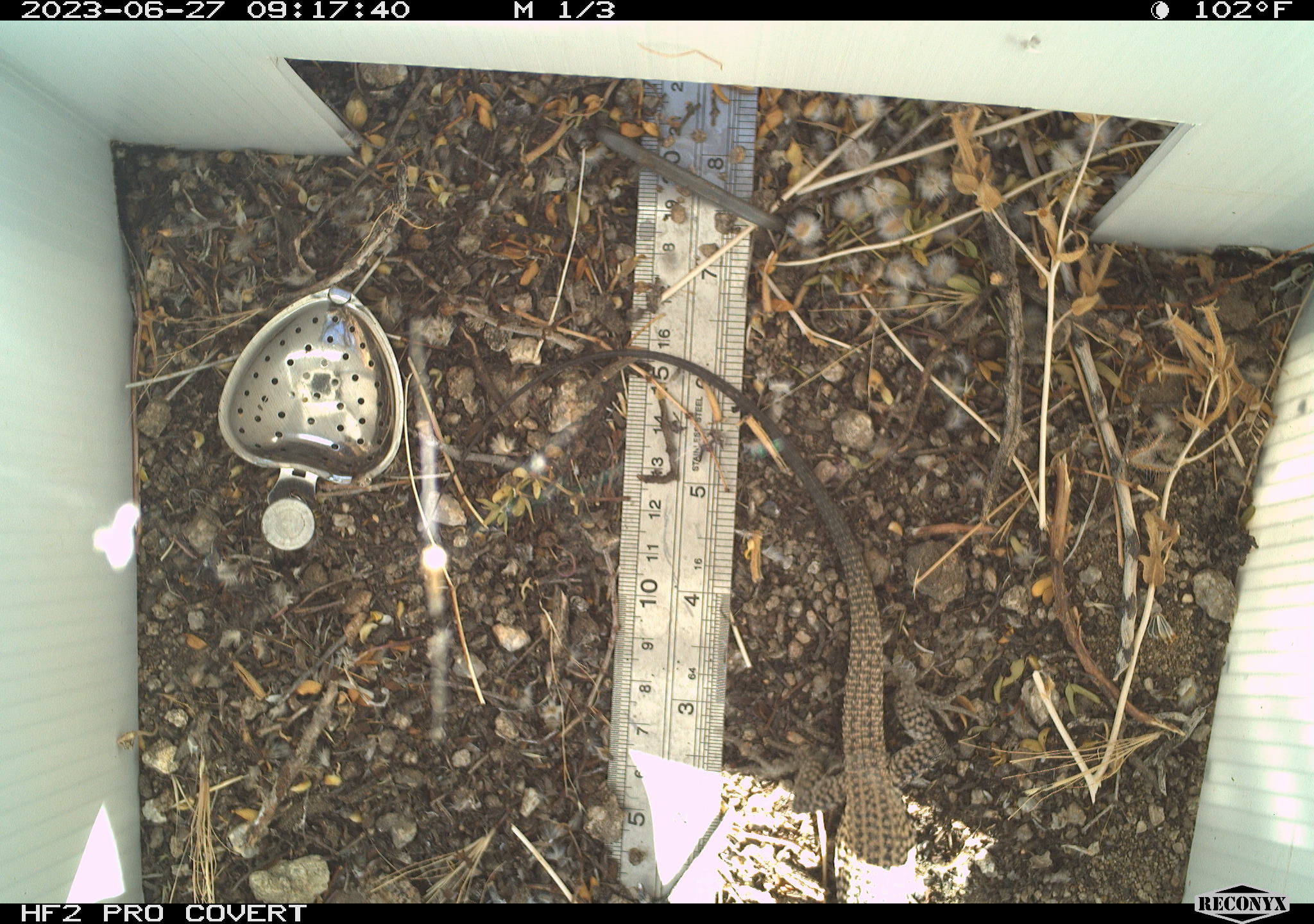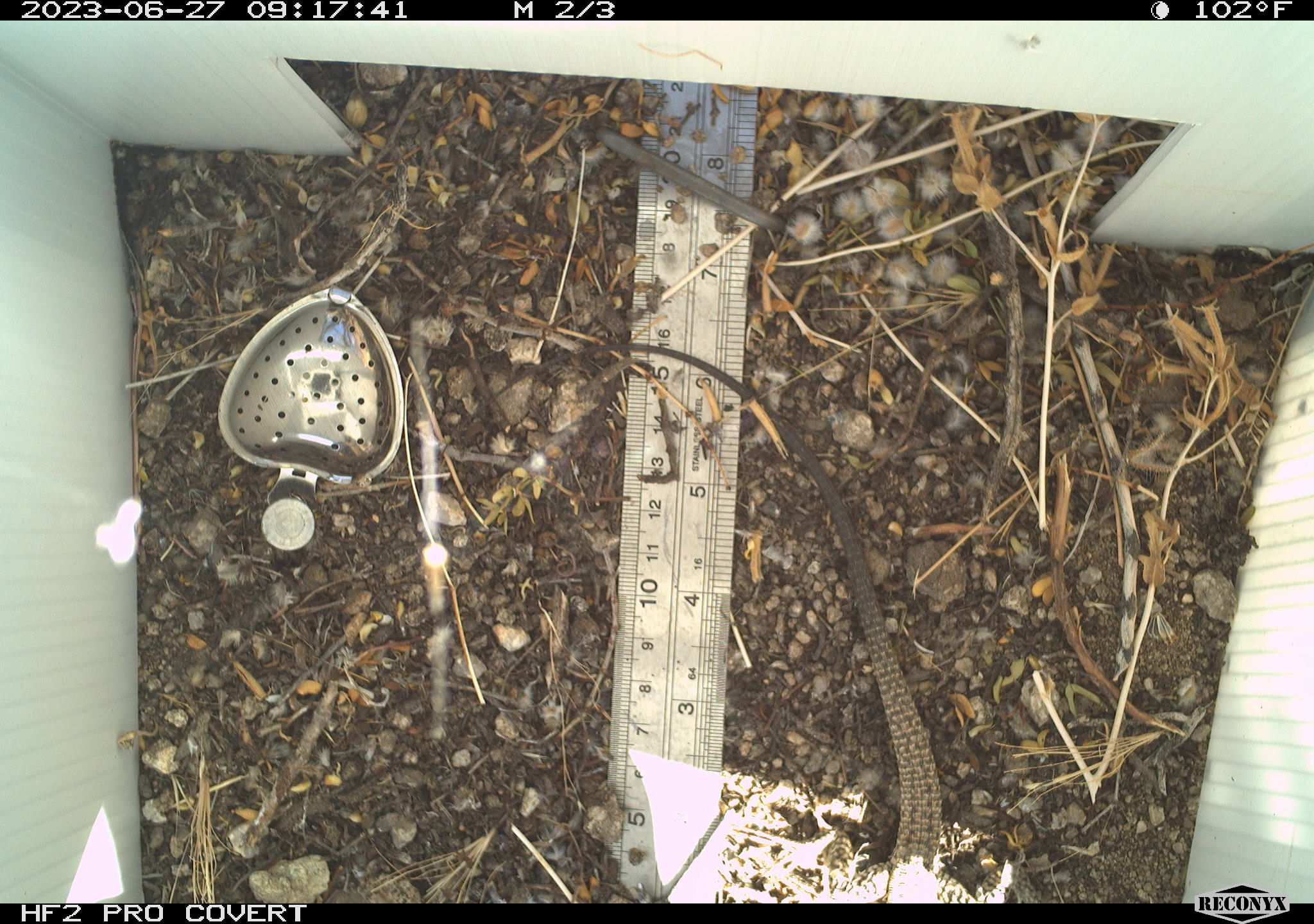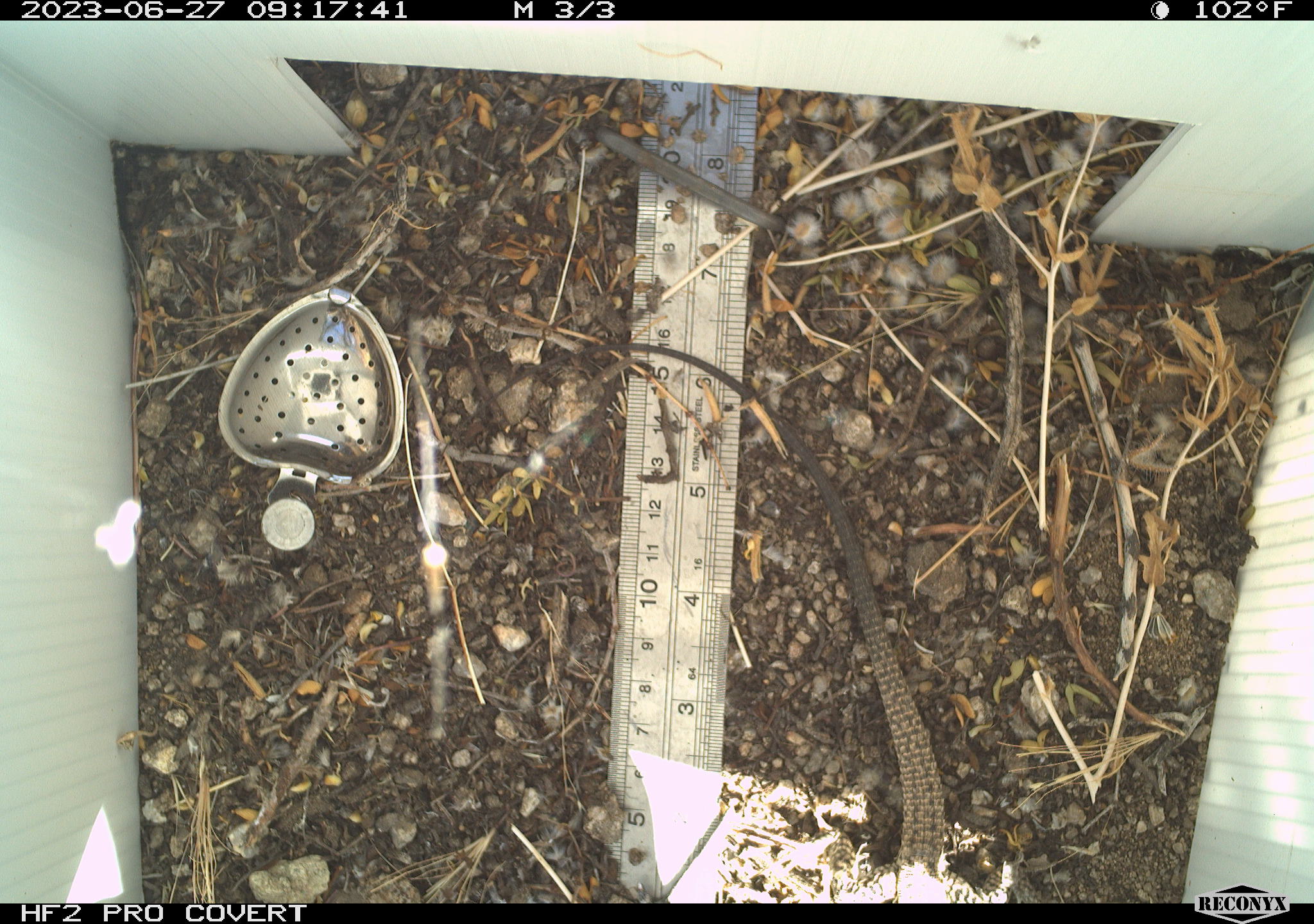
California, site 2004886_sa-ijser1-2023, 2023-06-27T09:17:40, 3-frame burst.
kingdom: Animalia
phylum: Chordata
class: Reptilia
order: Squamata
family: Teiidae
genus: Aspidoscelis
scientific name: Aspidoscelis tigris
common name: western whiptail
Western whiptail (Aspidoscelis tigris).